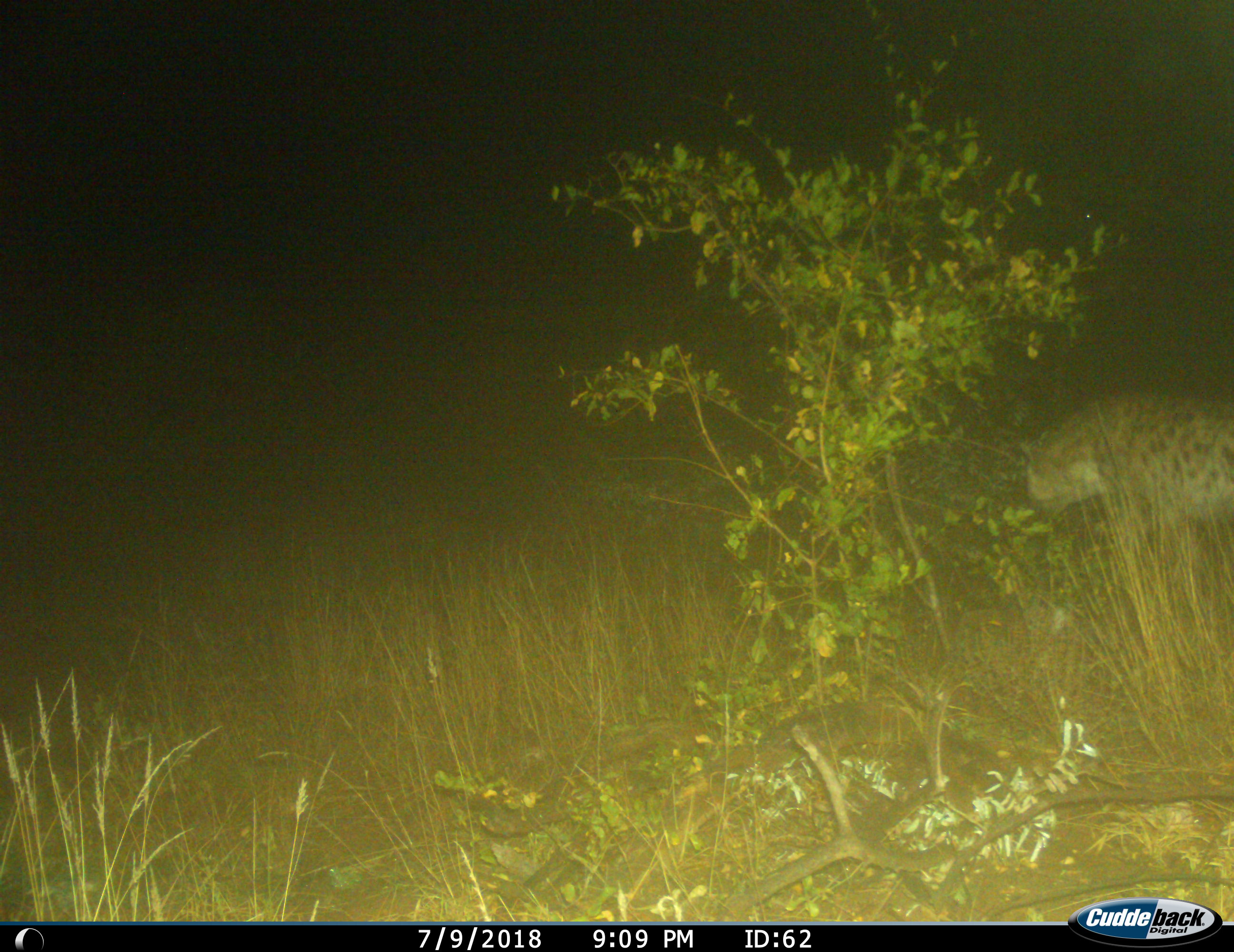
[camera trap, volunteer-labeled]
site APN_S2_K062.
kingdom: Animalia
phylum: Chordata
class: Mammalia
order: Carnivora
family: Hyaenidae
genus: Crocuta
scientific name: Crocuta crocuta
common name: spotted hyena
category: hyenaspotted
Hyenaspotted (spotted hyena) (Crocuta crocuta), count 1. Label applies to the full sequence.